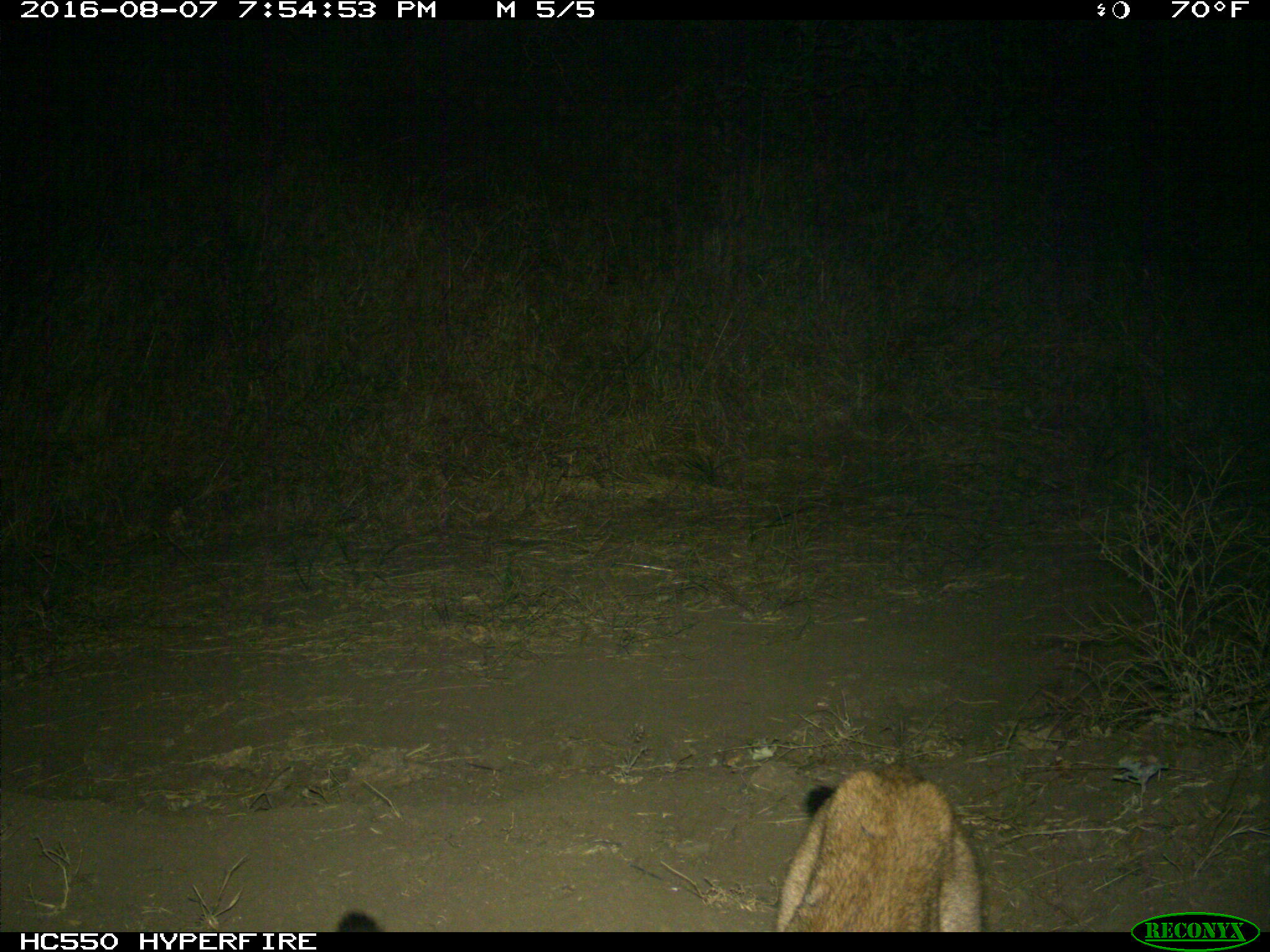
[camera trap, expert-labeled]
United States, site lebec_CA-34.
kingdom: Animalia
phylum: Chordata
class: Mammalia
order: Carnivora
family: Felidae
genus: Puma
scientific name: Puma concolor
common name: mountain lion